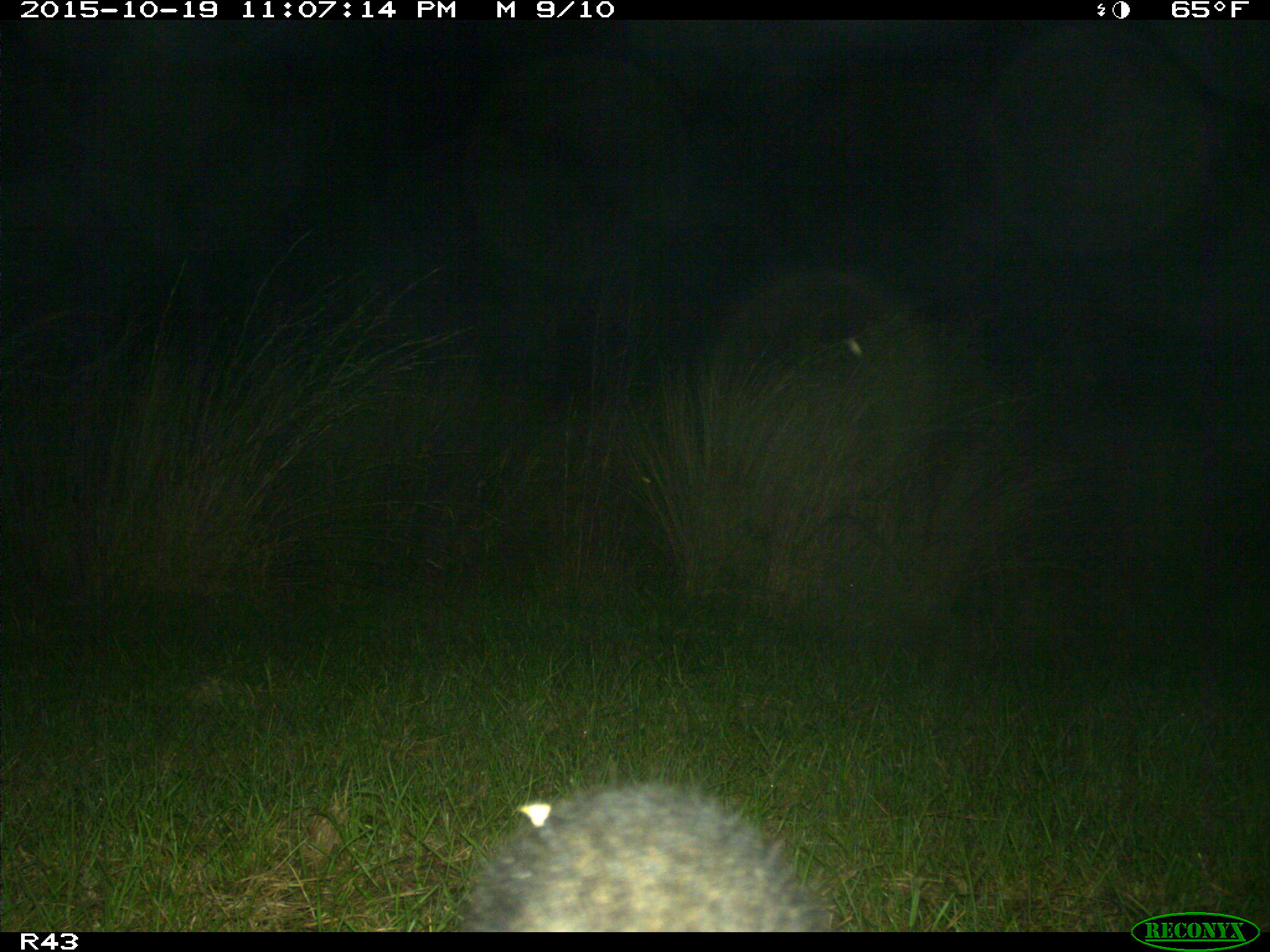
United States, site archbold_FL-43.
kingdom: Animalia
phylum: Chordata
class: Mammalia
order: Carnivora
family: Procyonidae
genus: Procyon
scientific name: Procyon lotor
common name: common raccoon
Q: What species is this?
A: Procyon lotor (common raccoon).